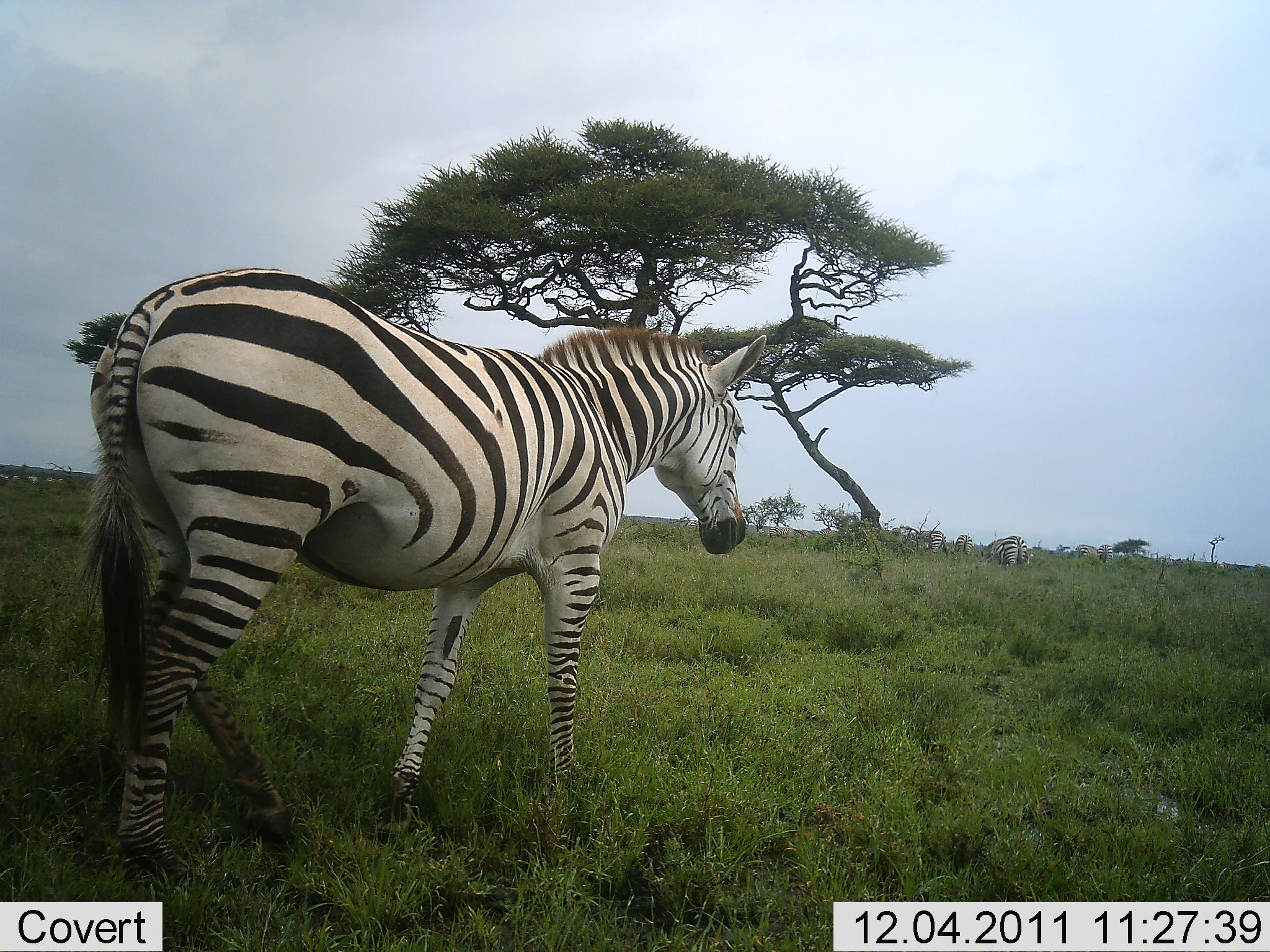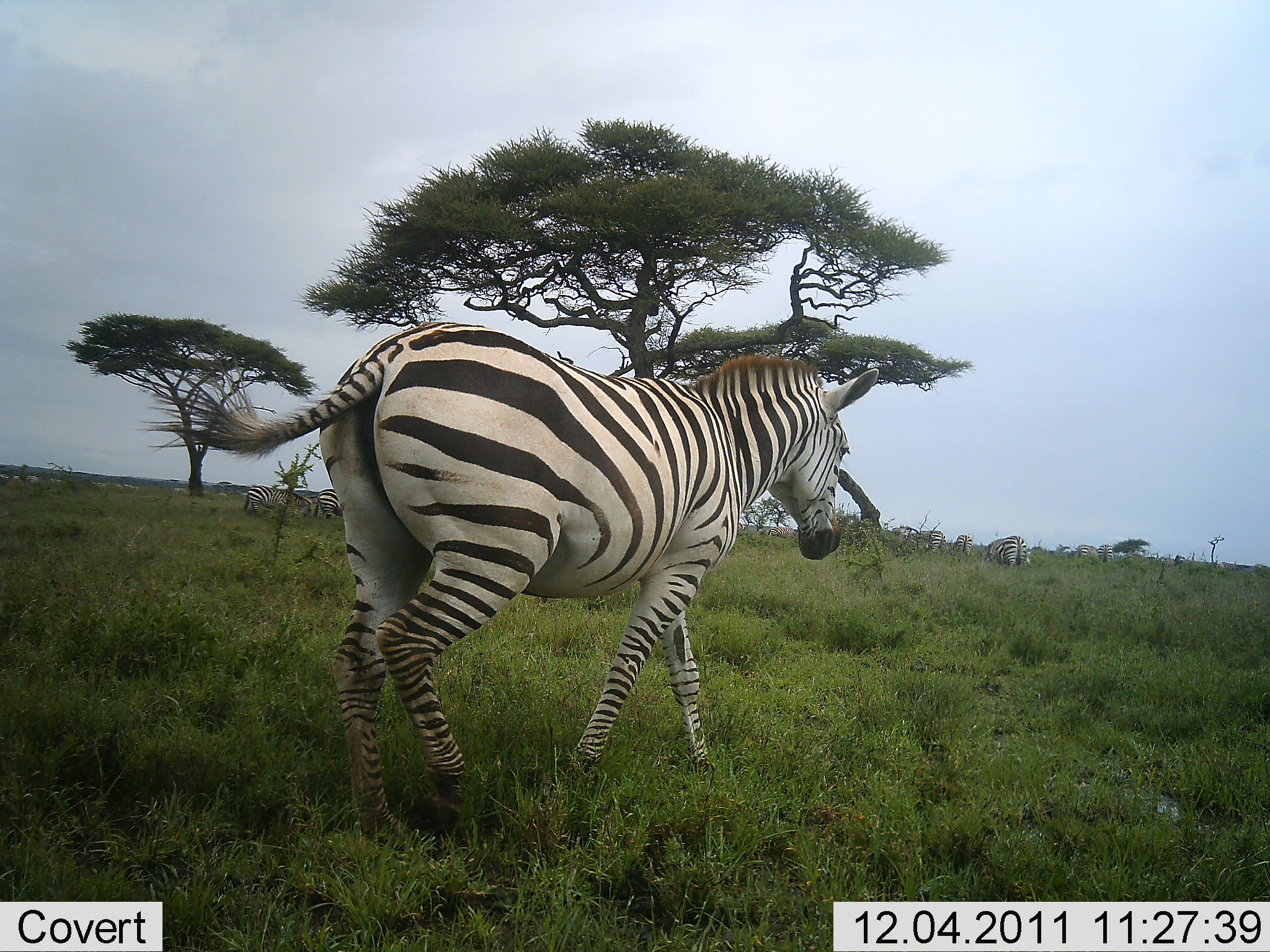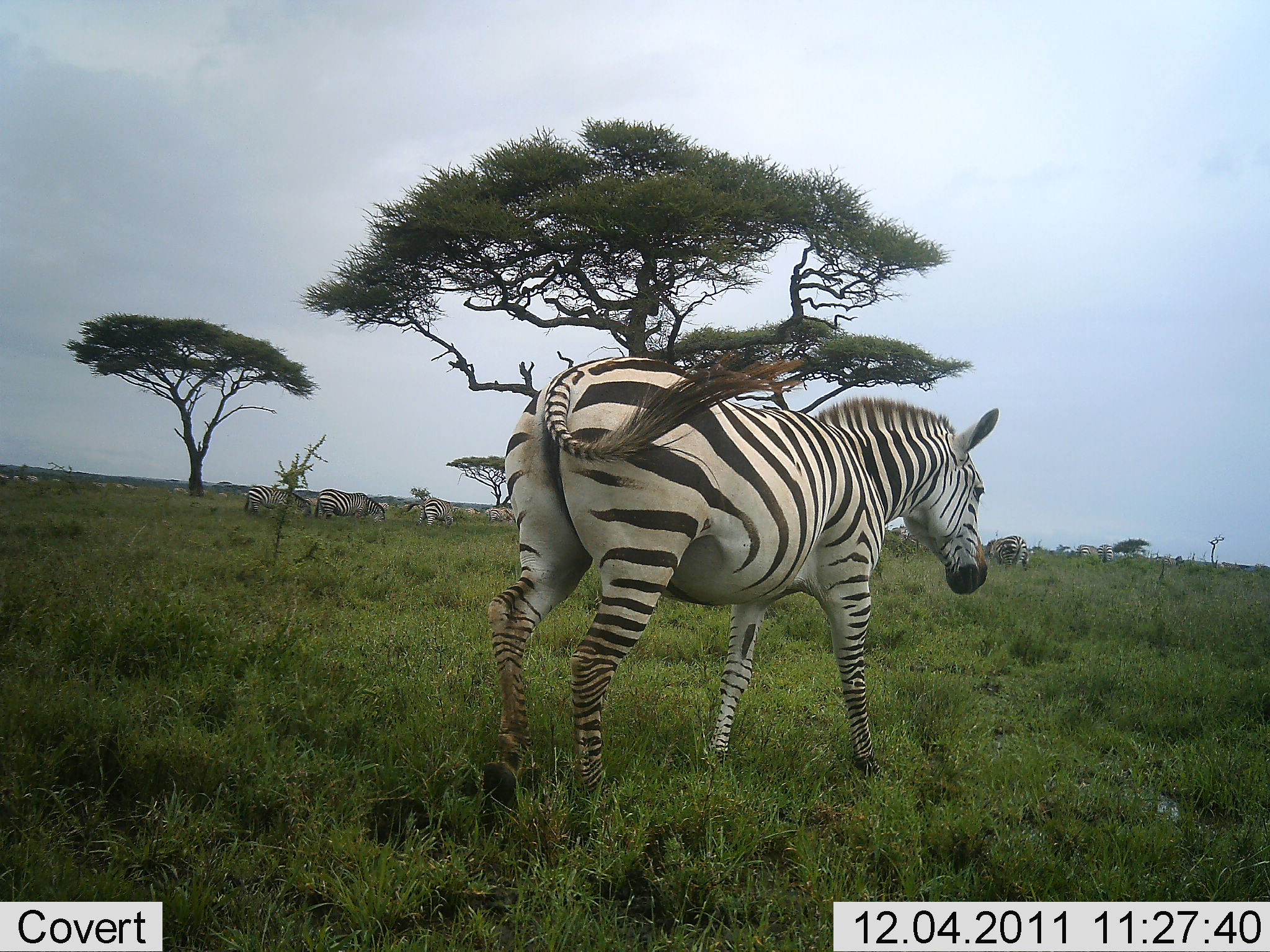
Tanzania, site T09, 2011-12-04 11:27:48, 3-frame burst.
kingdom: Animalia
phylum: Chordata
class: Mammalia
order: Perissodactyla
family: Equidae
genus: Equus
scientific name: Equus quagga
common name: plains zebra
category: zebra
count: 11-50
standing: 54%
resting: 0%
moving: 77%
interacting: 0%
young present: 0%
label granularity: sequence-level